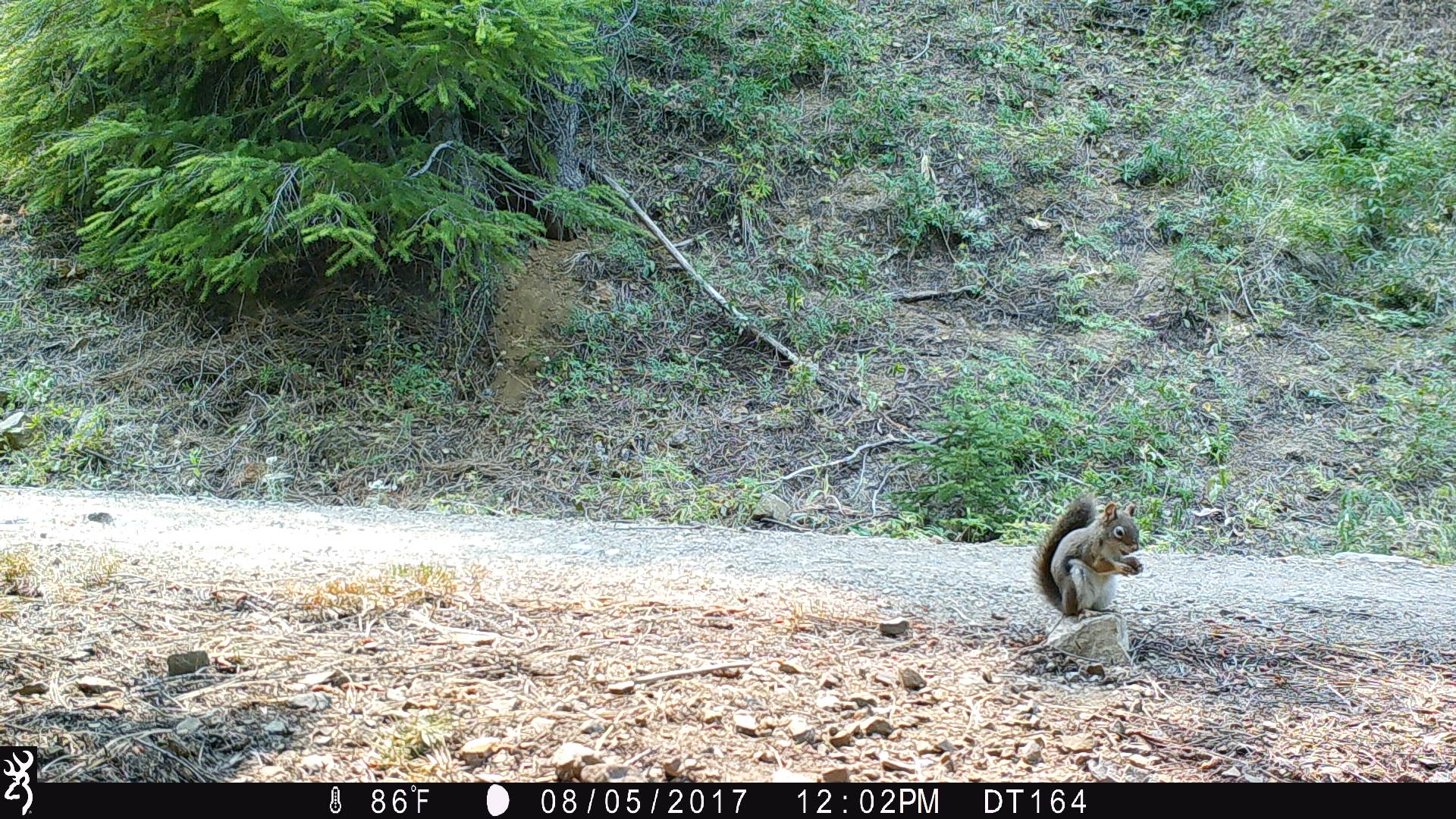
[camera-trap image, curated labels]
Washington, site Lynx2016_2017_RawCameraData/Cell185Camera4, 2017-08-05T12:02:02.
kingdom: Animalia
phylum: Chordata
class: Mammalia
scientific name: Mammalia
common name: small mammal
Small mammal (Mammalia). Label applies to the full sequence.